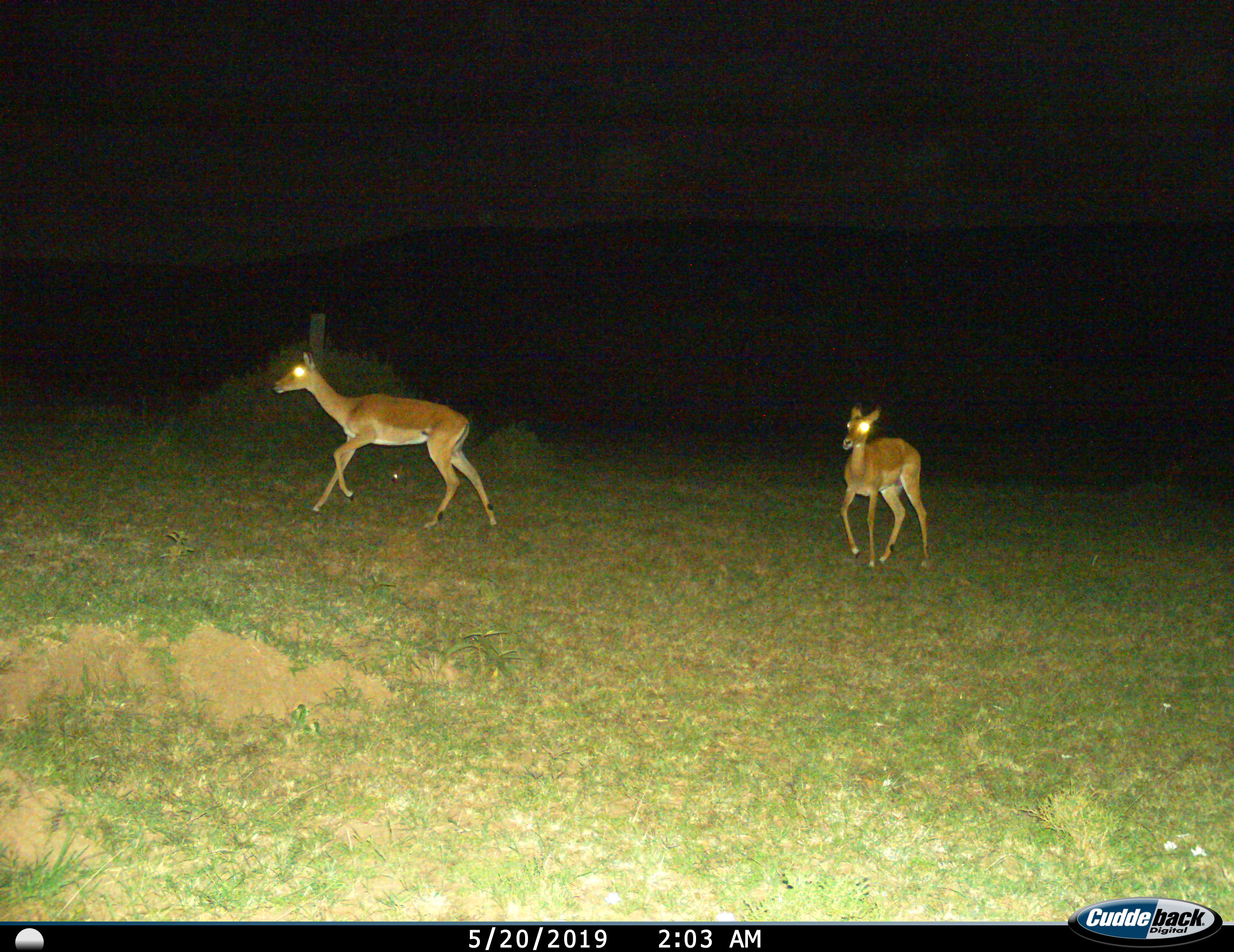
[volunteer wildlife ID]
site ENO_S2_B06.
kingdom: Animalia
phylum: Chordata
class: Mammalia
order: Artiodactyla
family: Bovidae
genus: Aepyceros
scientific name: Aepyceros melampus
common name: impala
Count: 2.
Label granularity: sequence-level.